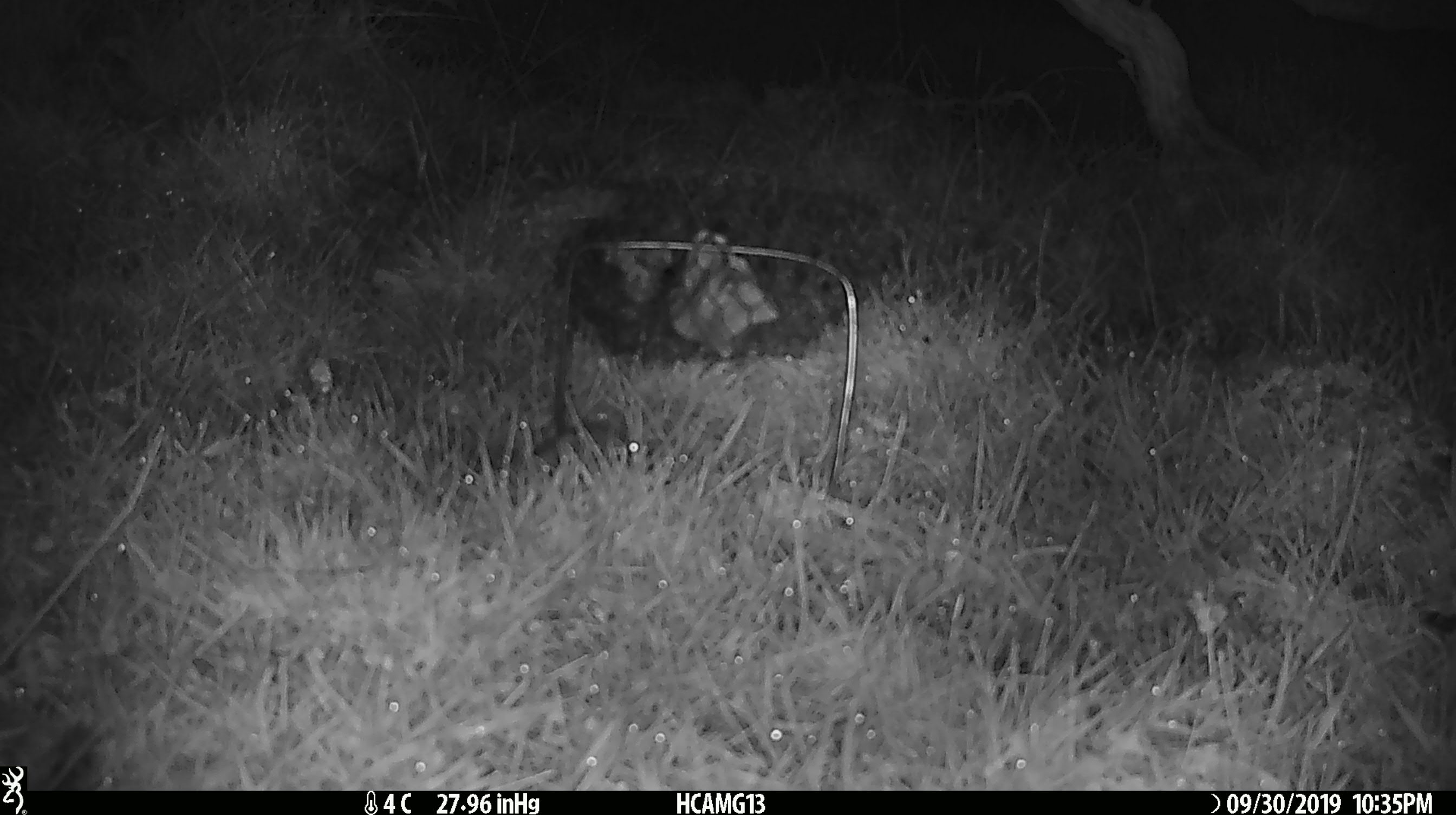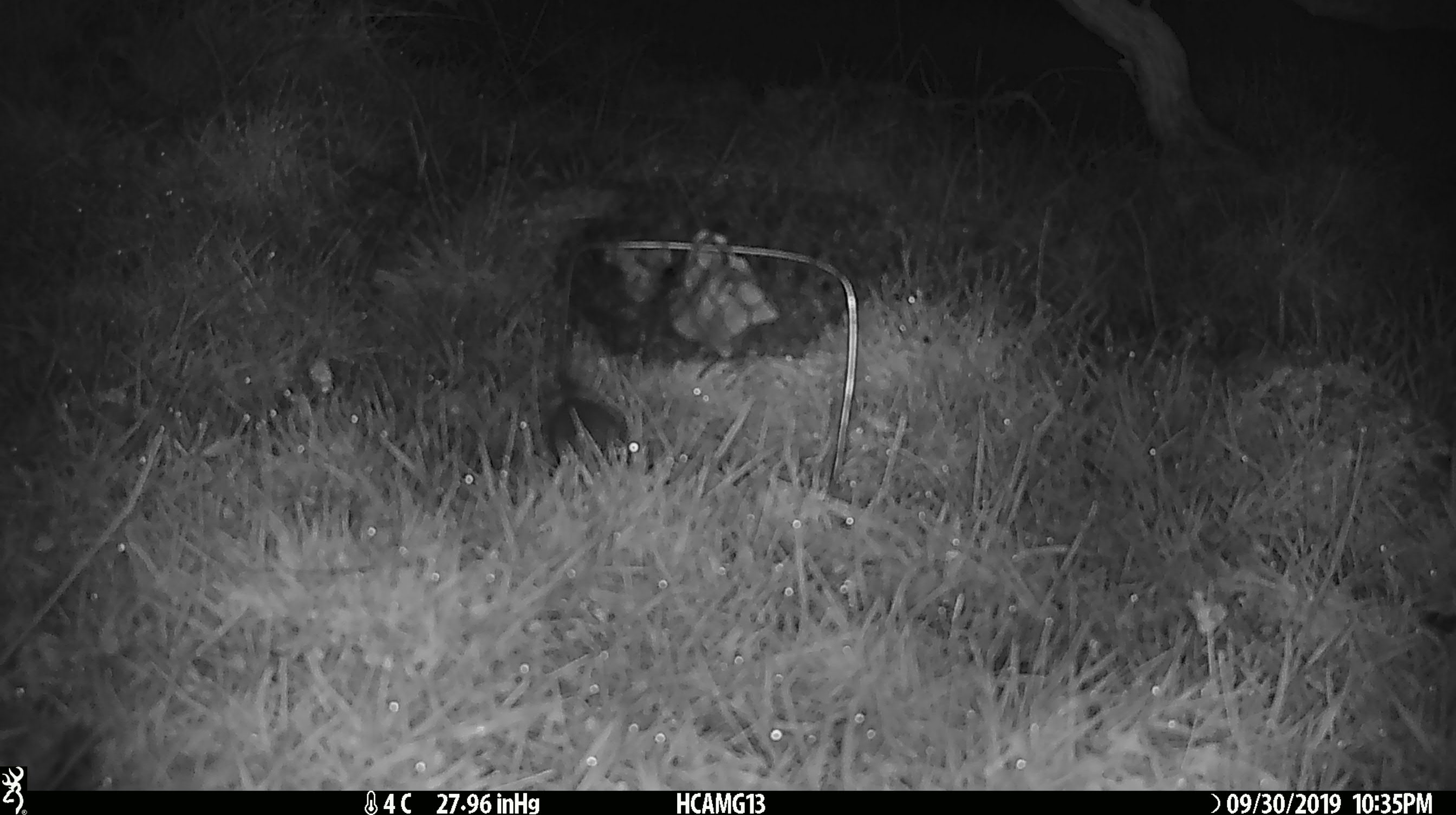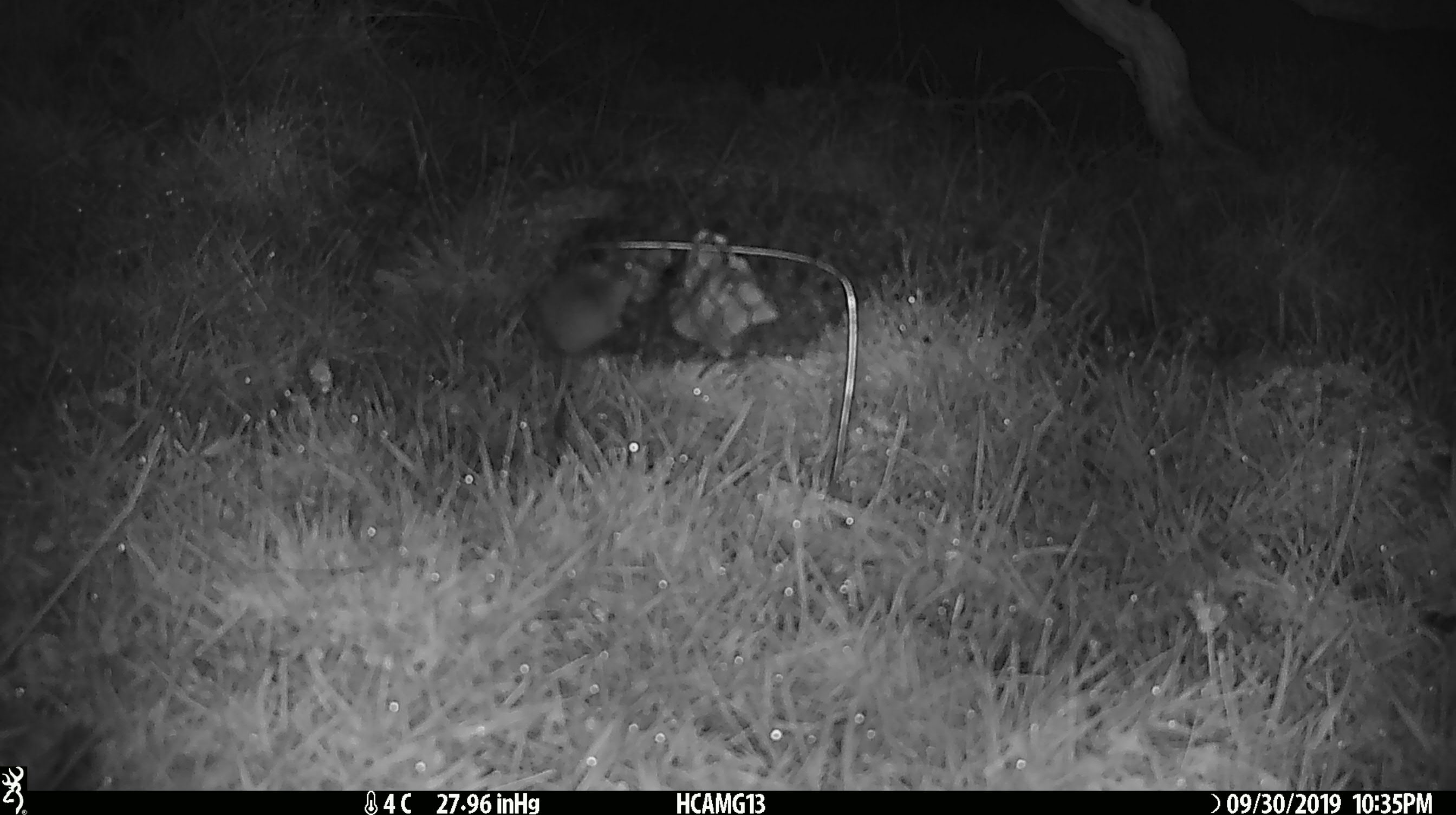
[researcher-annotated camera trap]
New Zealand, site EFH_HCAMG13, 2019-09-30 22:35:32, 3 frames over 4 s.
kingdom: Animalia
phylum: Chordata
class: Mammalia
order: Rodentia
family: Muridae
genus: Mus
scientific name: Mus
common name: mouse